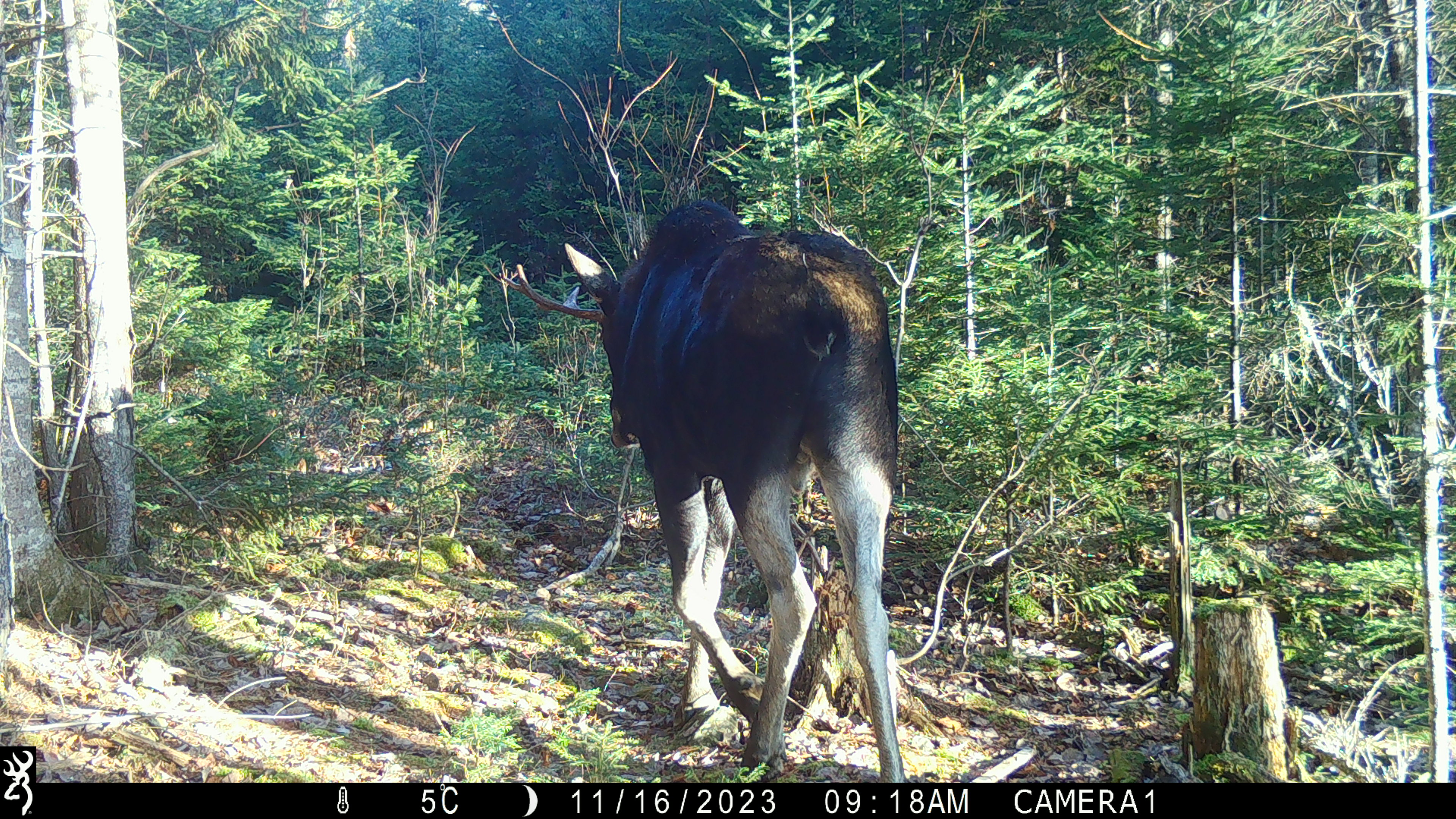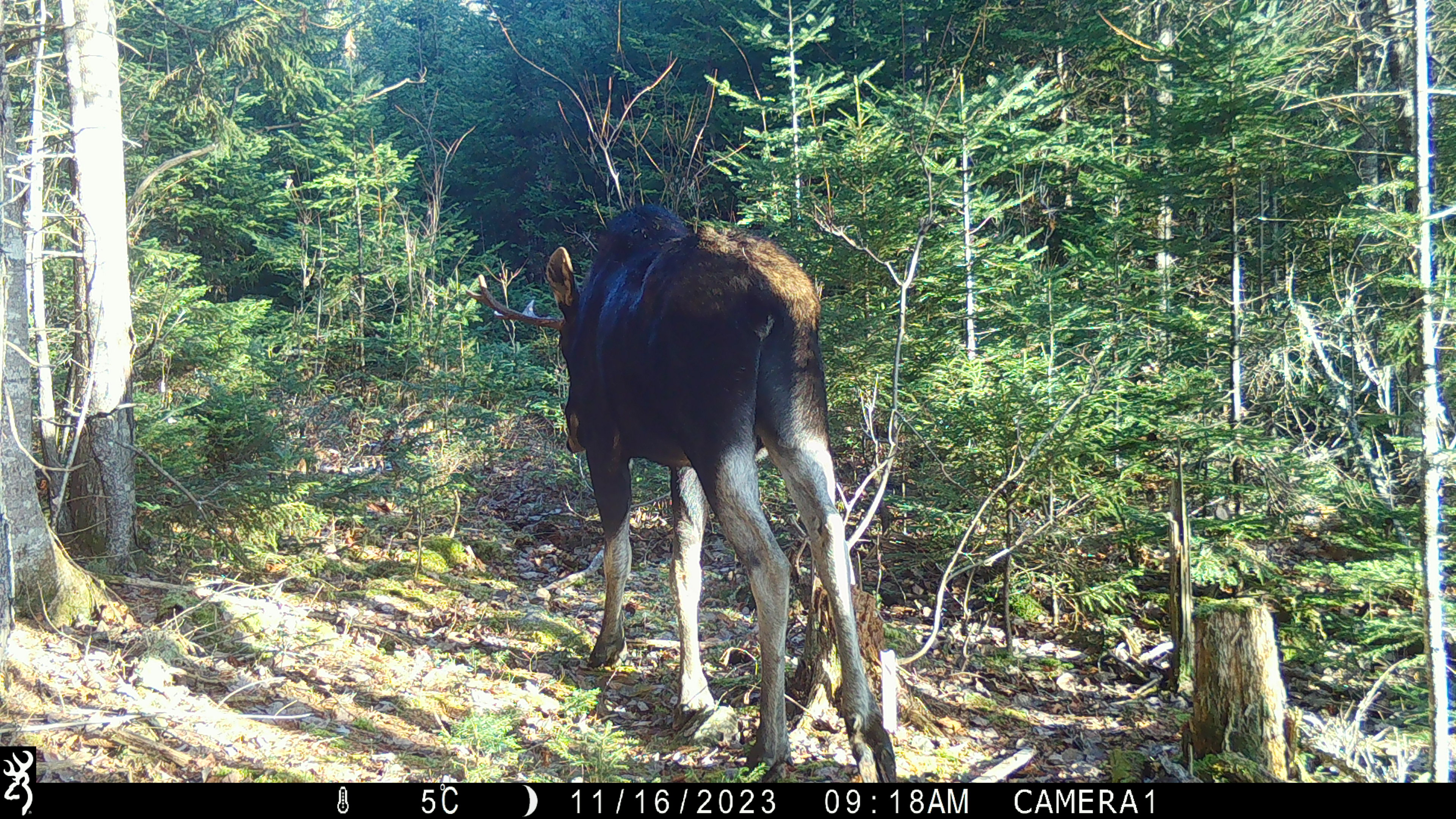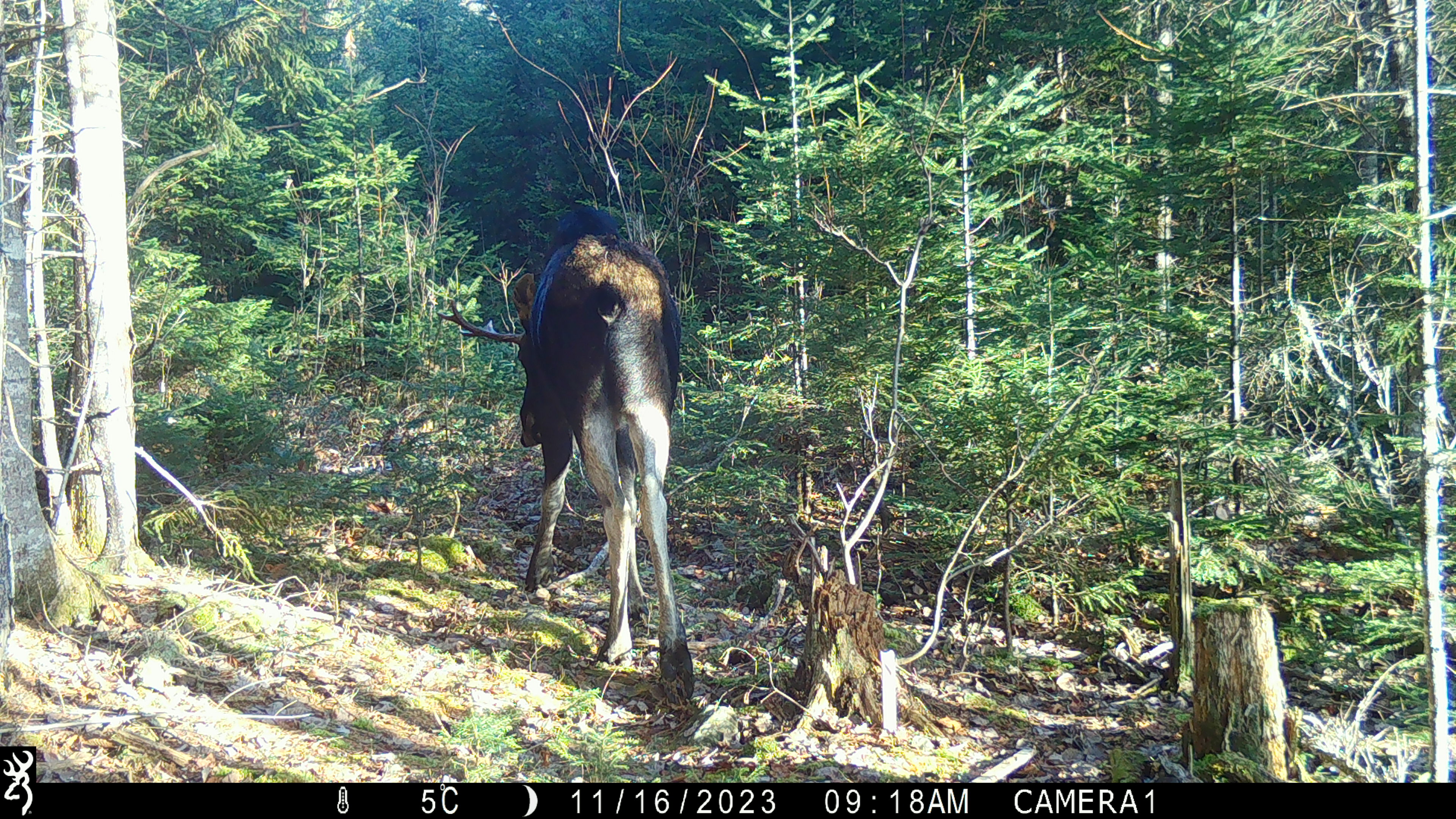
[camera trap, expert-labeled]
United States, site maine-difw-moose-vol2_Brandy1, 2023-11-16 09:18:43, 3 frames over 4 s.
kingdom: Animalia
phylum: Chordata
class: Mammalia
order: Artiodactyla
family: Cervidae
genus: Alces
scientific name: Alces alces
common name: moose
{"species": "moose (Alces alces)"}